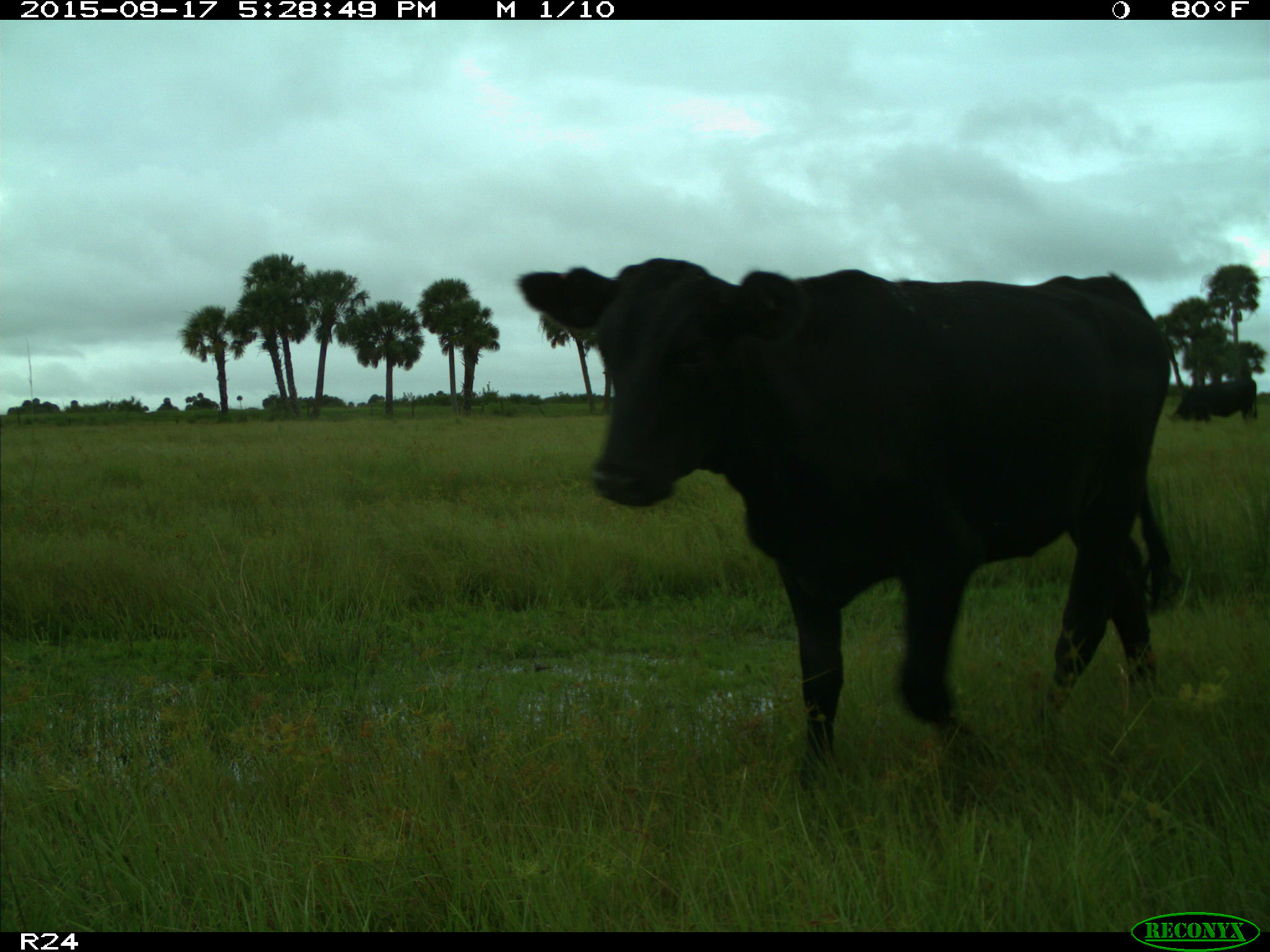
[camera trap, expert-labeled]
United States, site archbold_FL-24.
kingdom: Animalia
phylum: Chordata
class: Mammalia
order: Artiodactyla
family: Bovidae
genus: Bos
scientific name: Bos taurus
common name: domestic cow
Bos taurus (domestic cow).